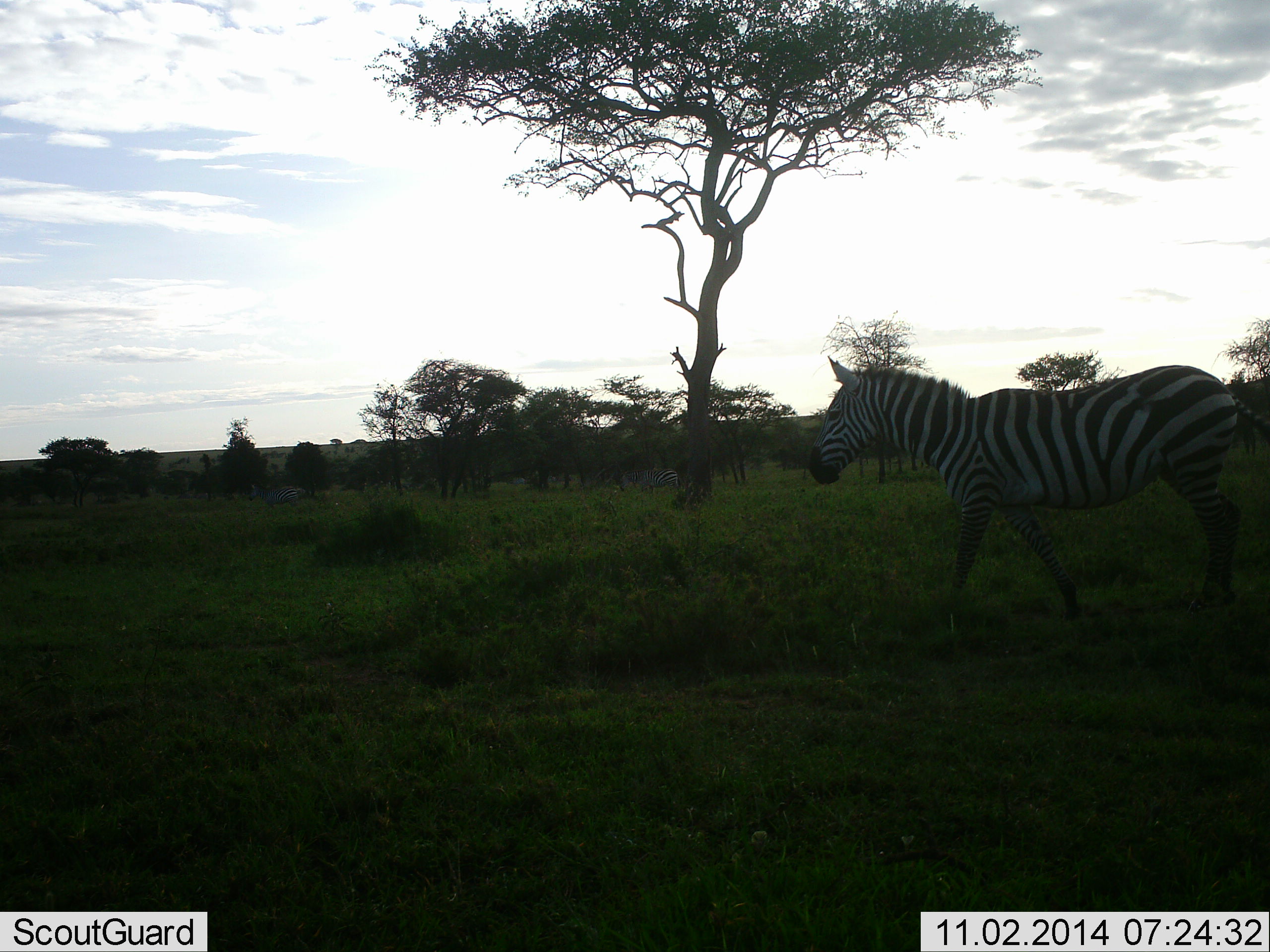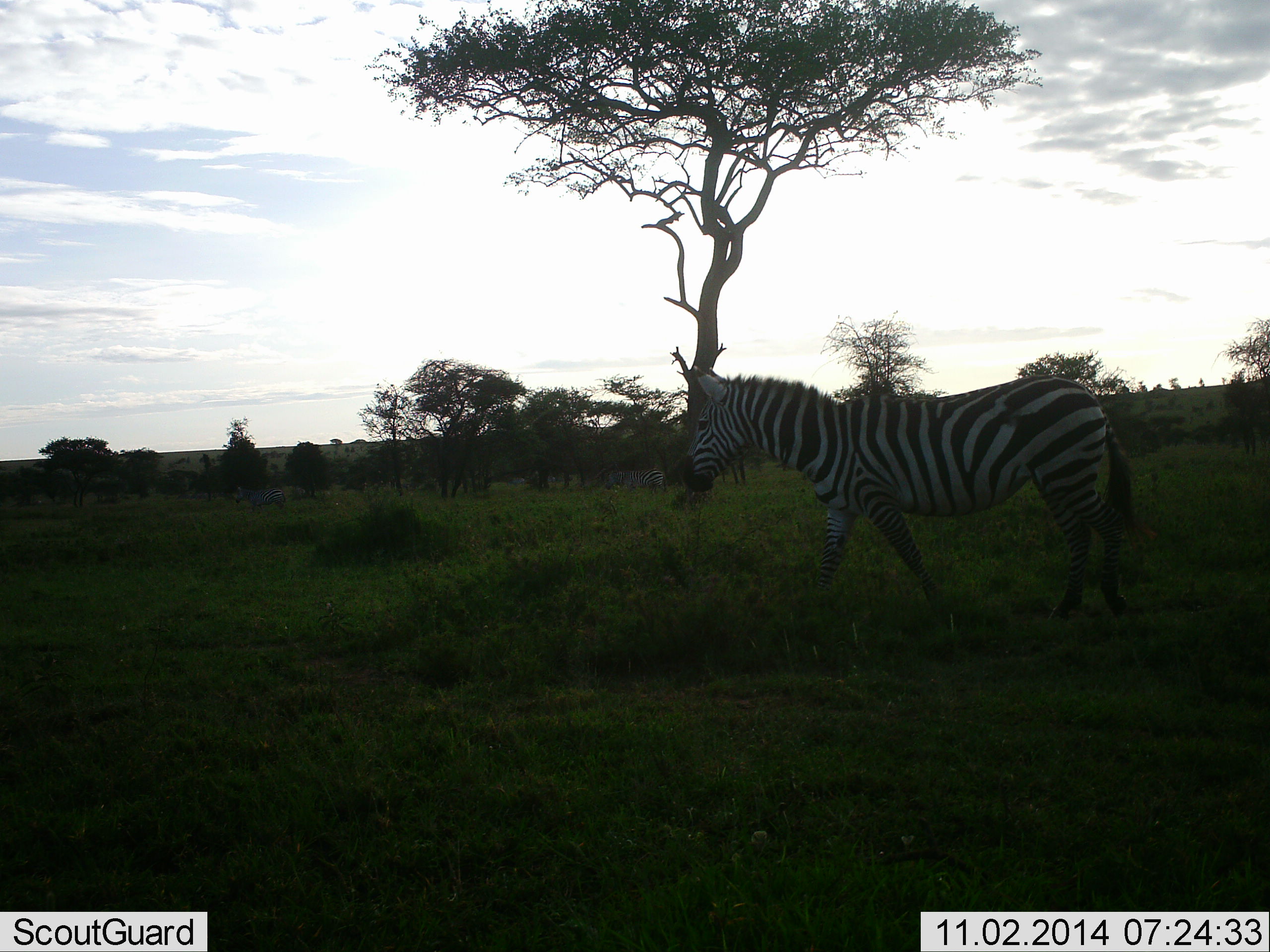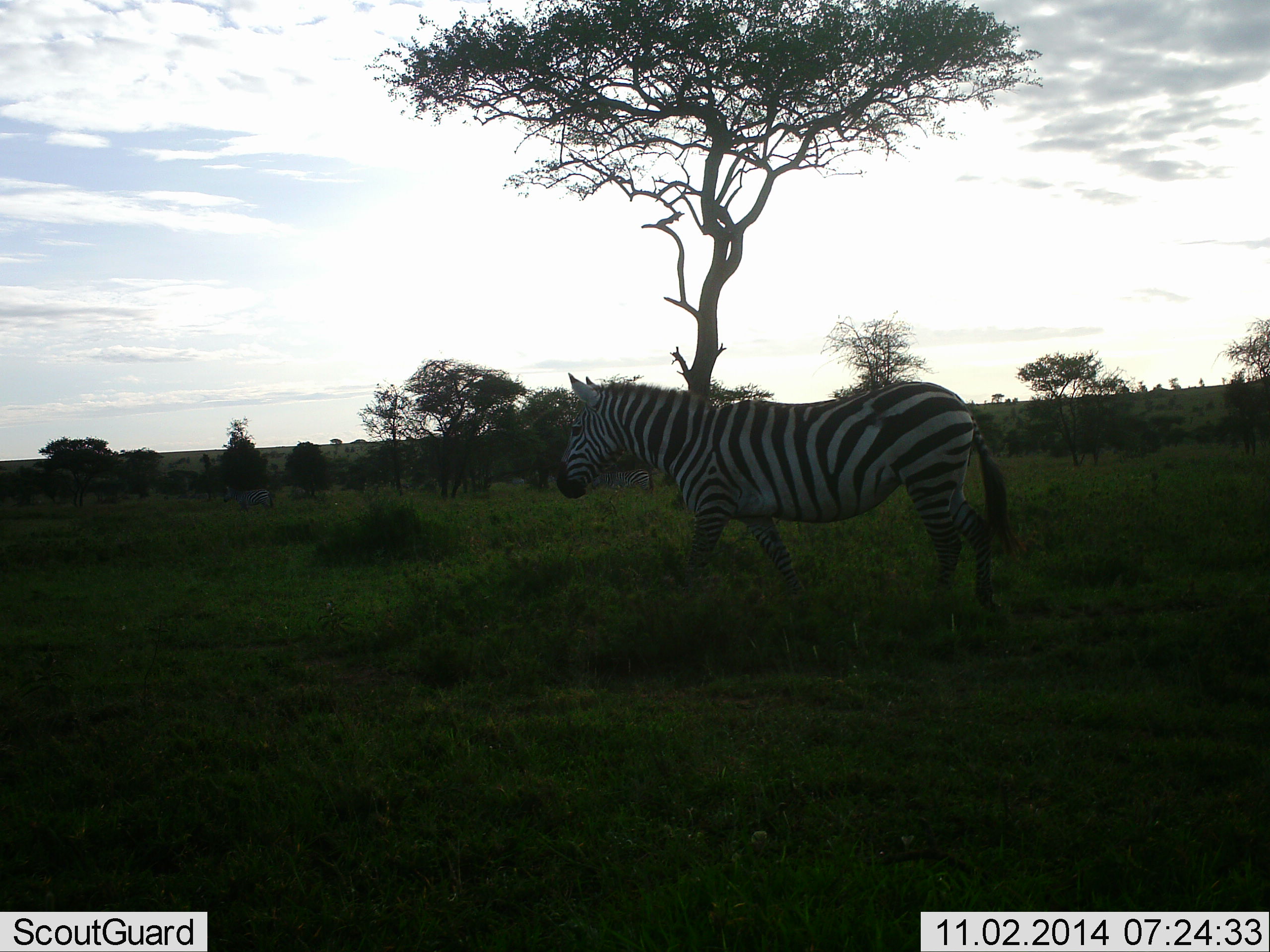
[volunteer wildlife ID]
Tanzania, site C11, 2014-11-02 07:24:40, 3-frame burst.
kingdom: Animalia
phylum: Chordata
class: Mammalia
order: Perissodactyla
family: Equidae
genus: Equus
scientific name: Equus quagga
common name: plains zebra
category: zebra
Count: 1.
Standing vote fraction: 0%.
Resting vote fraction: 0%.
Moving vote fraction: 100%.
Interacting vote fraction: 0%.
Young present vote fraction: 0%.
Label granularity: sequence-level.